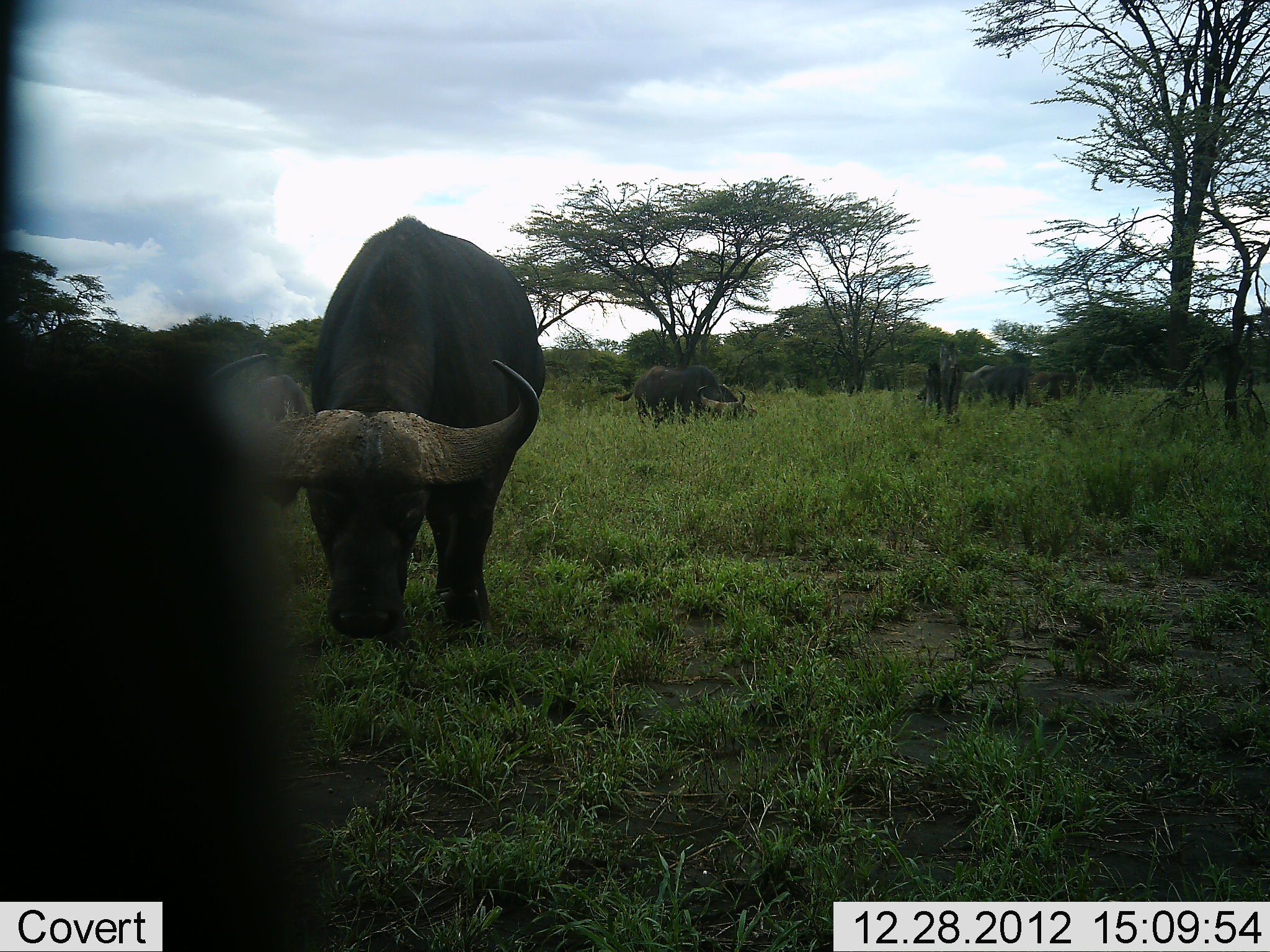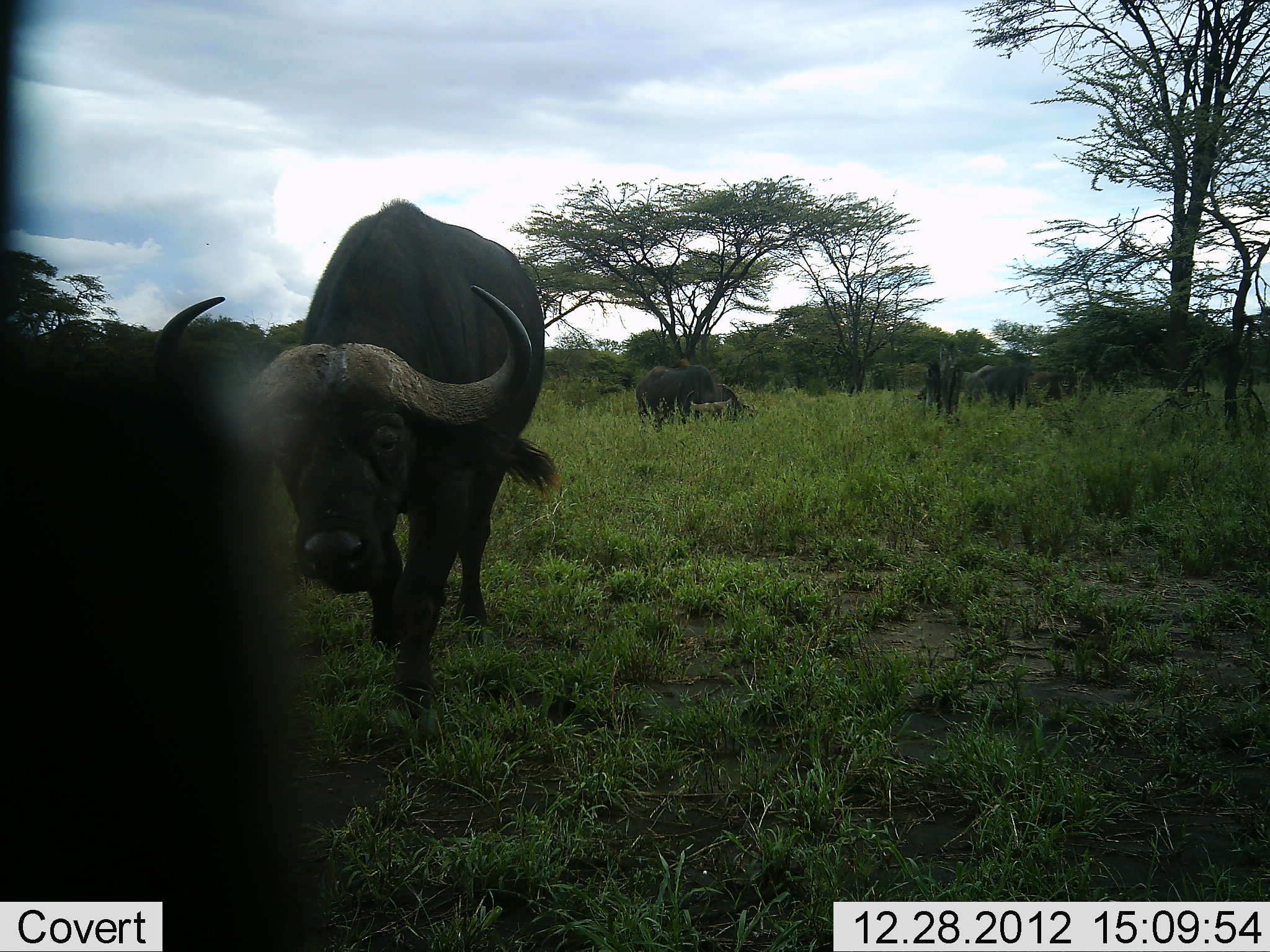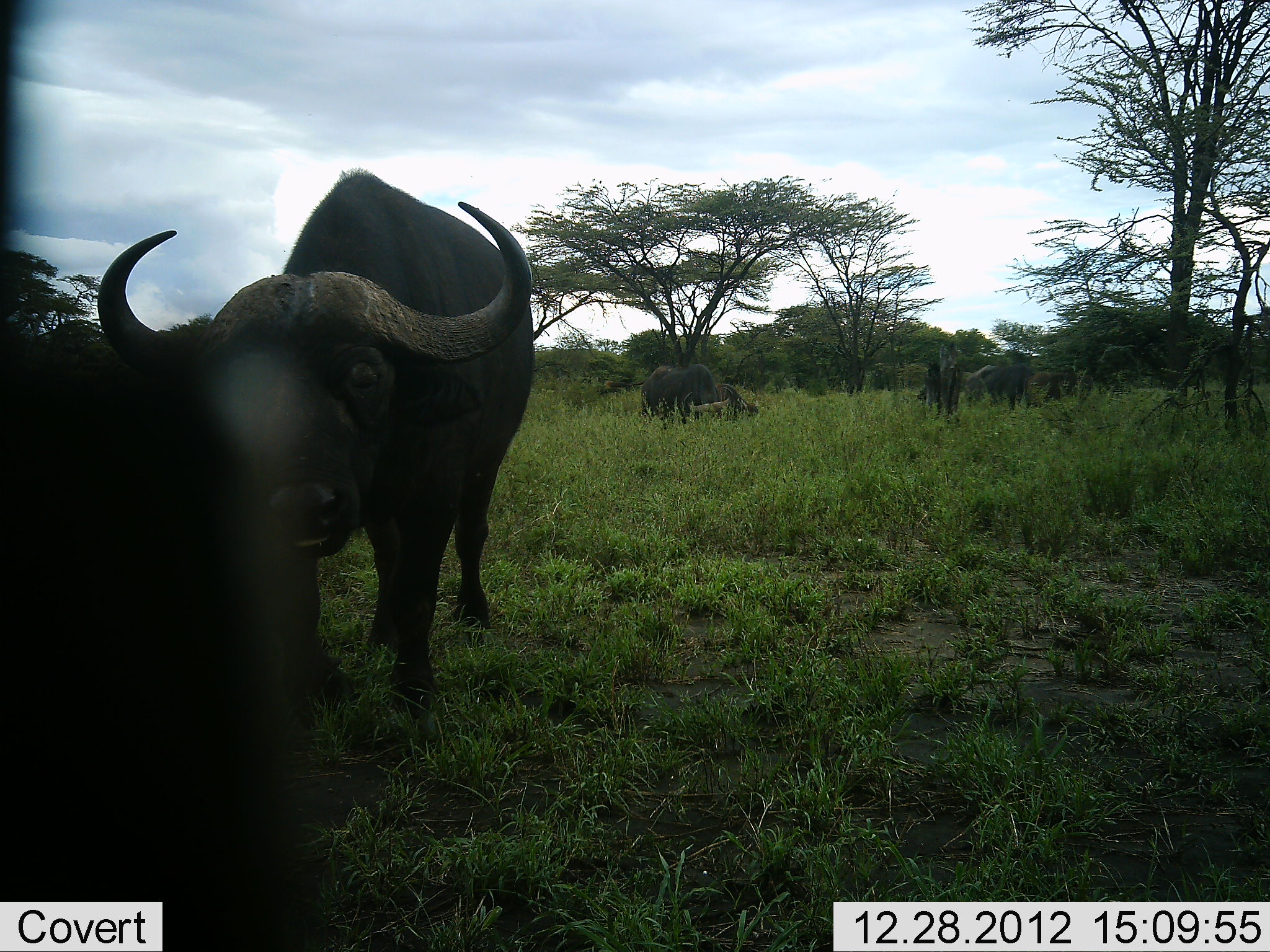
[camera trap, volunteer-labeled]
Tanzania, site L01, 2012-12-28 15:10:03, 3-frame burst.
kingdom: Animalia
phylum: Chordata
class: Mammalia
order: Artiodactyla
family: Bovidae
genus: Syncerus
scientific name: Syncerus caffer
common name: cape buffalo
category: buffalo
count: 5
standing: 32%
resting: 0%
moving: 79%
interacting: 0%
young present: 11%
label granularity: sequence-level